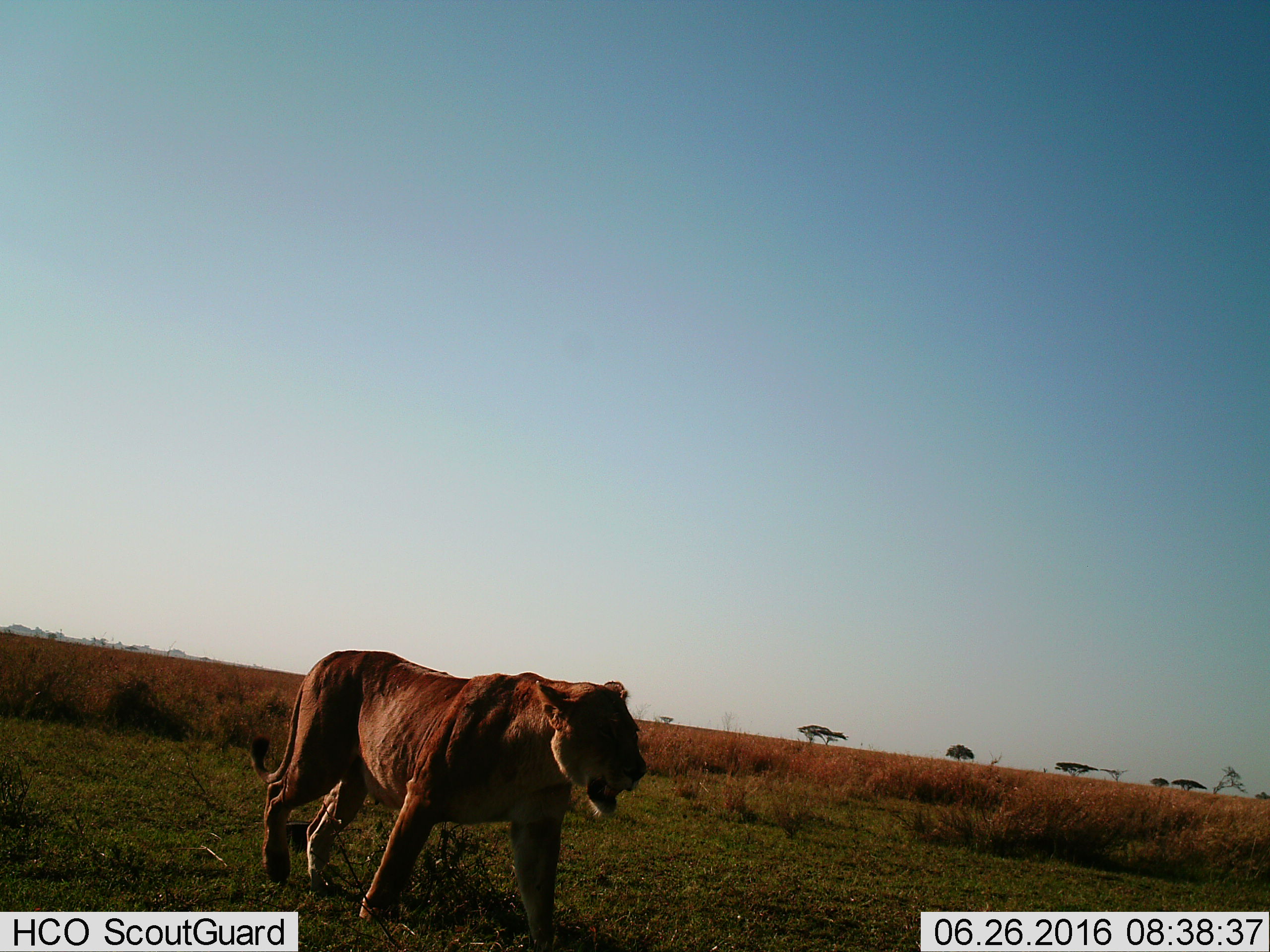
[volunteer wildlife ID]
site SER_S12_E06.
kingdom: Animalia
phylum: Chordata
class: Mammalia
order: Carnivora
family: Felidae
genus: Panthera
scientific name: Panthera leo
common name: lion female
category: lionfemale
Lionfemale (lion female) (Panthera leo), count 1. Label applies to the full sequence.